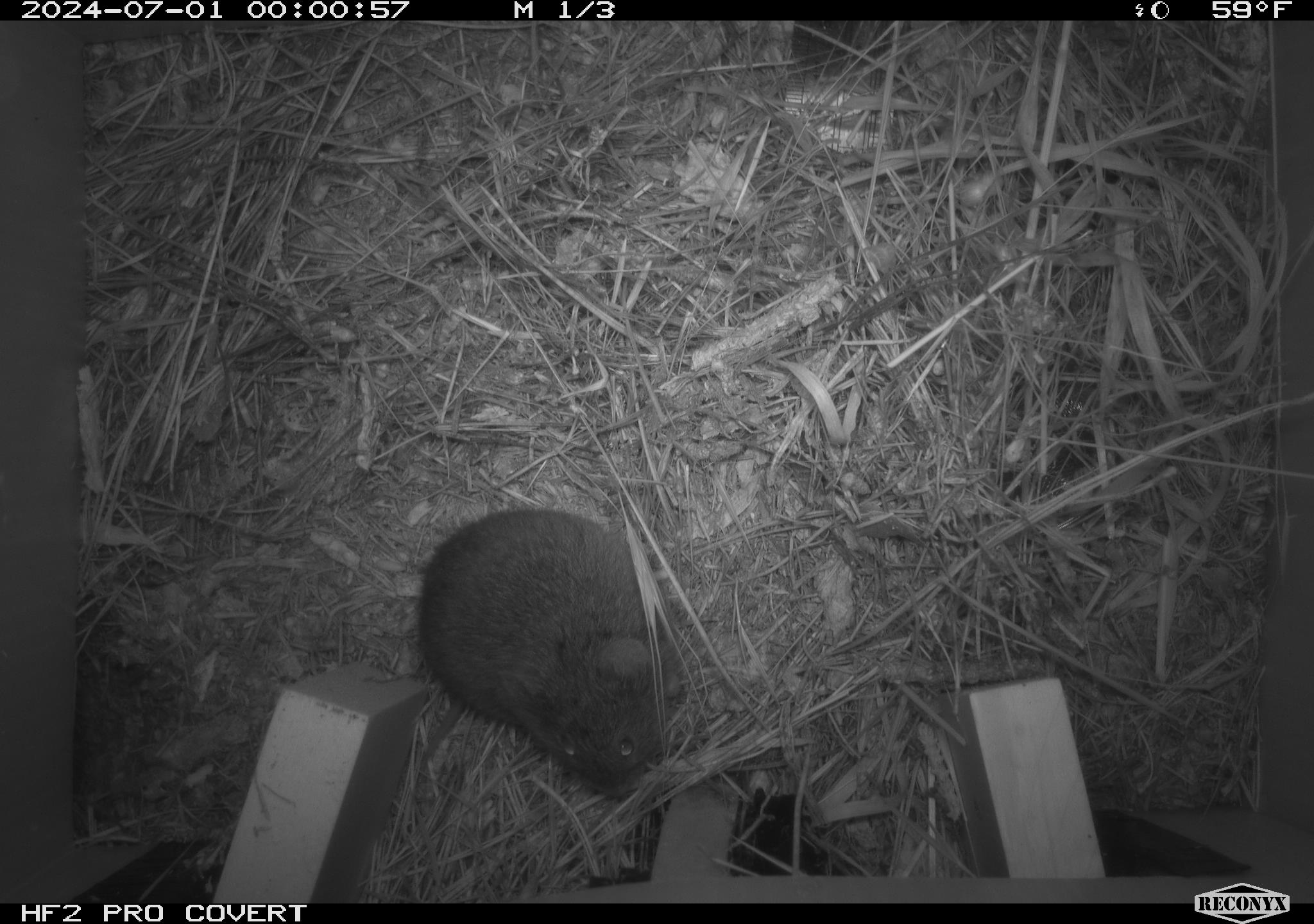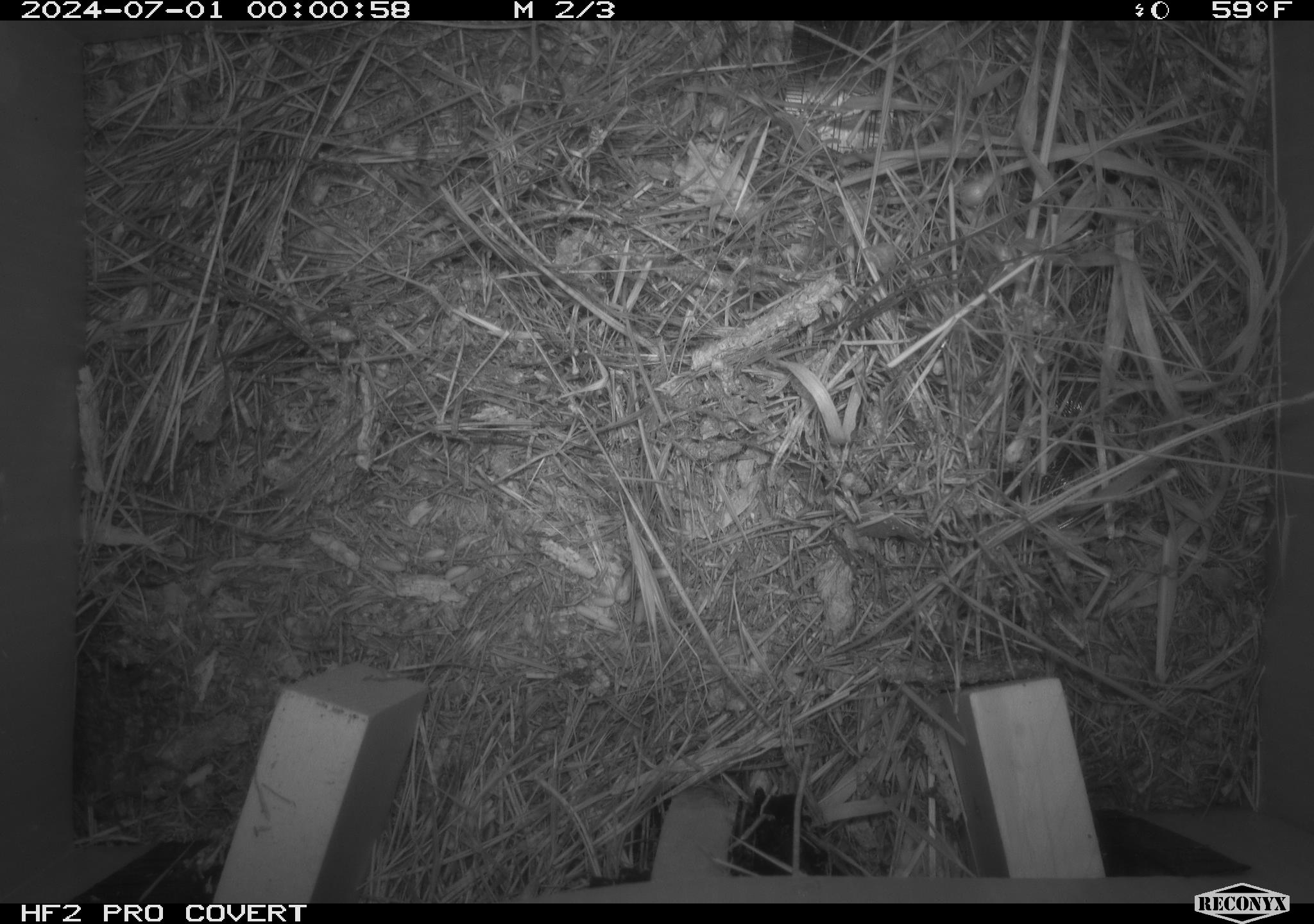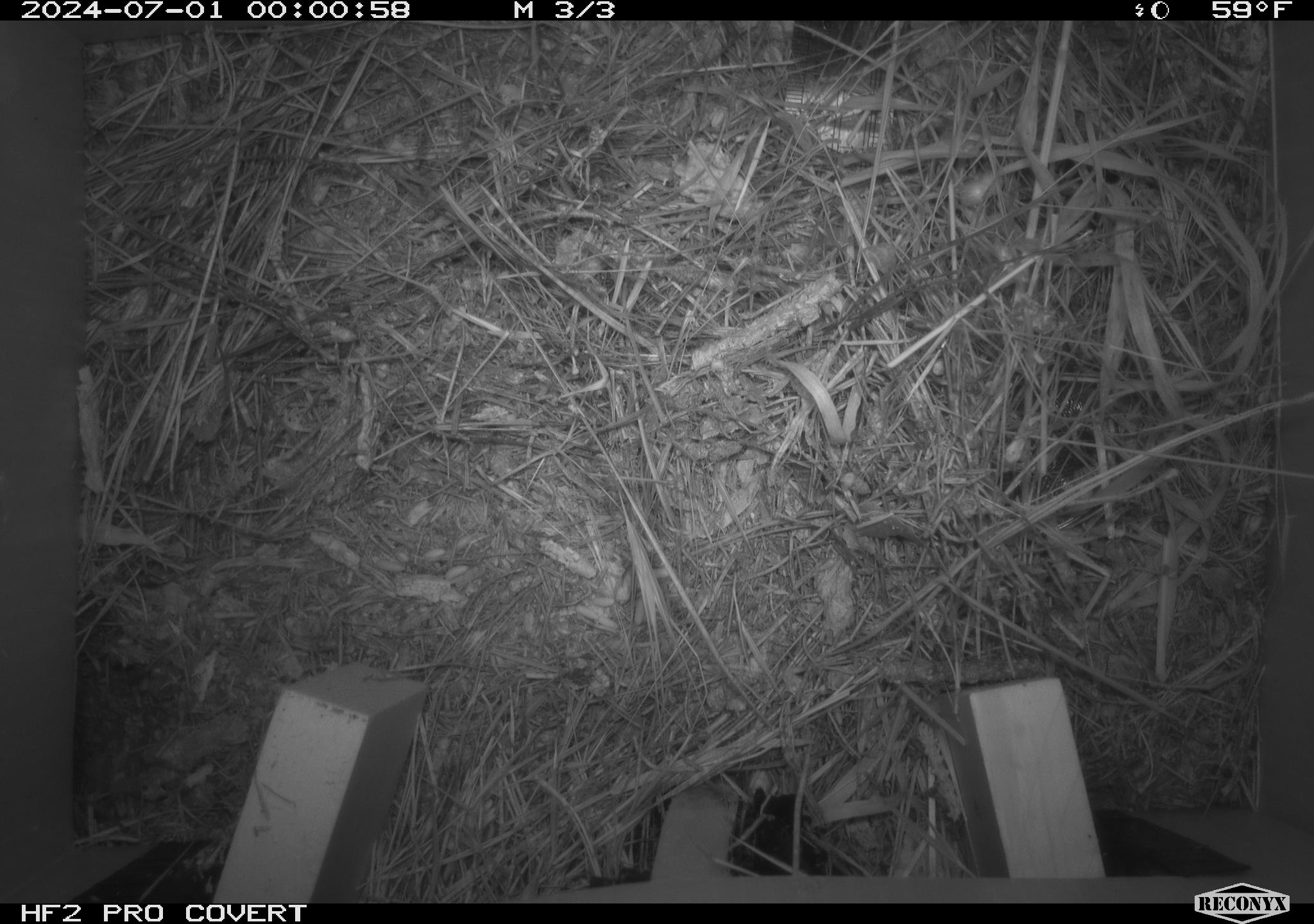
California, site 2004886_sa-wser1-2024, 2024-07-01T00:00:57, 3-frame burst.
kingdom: Animalia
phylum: Chordata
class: Mammalia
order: Rodentia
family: Cricetidae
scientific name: Arvicolinae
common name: voles, lemmings, and muskrats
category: arvicolinae subfamily